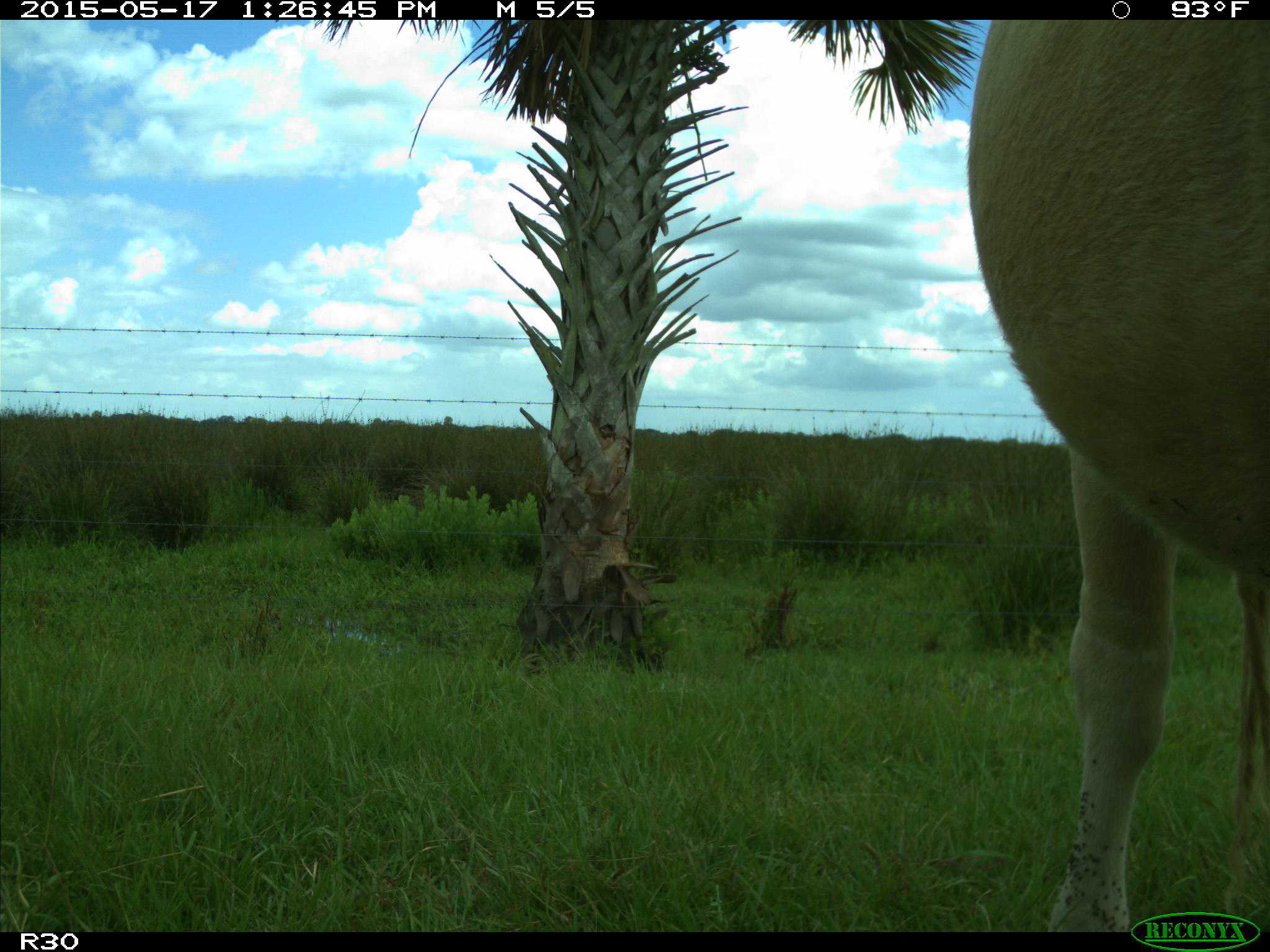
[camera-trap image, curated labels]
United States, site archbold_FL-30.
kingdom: Animalia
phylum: Chordata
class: Mammalia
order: Artiodactyla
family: Bovidae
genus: Bos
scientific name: Bos taurus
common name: domestic cow